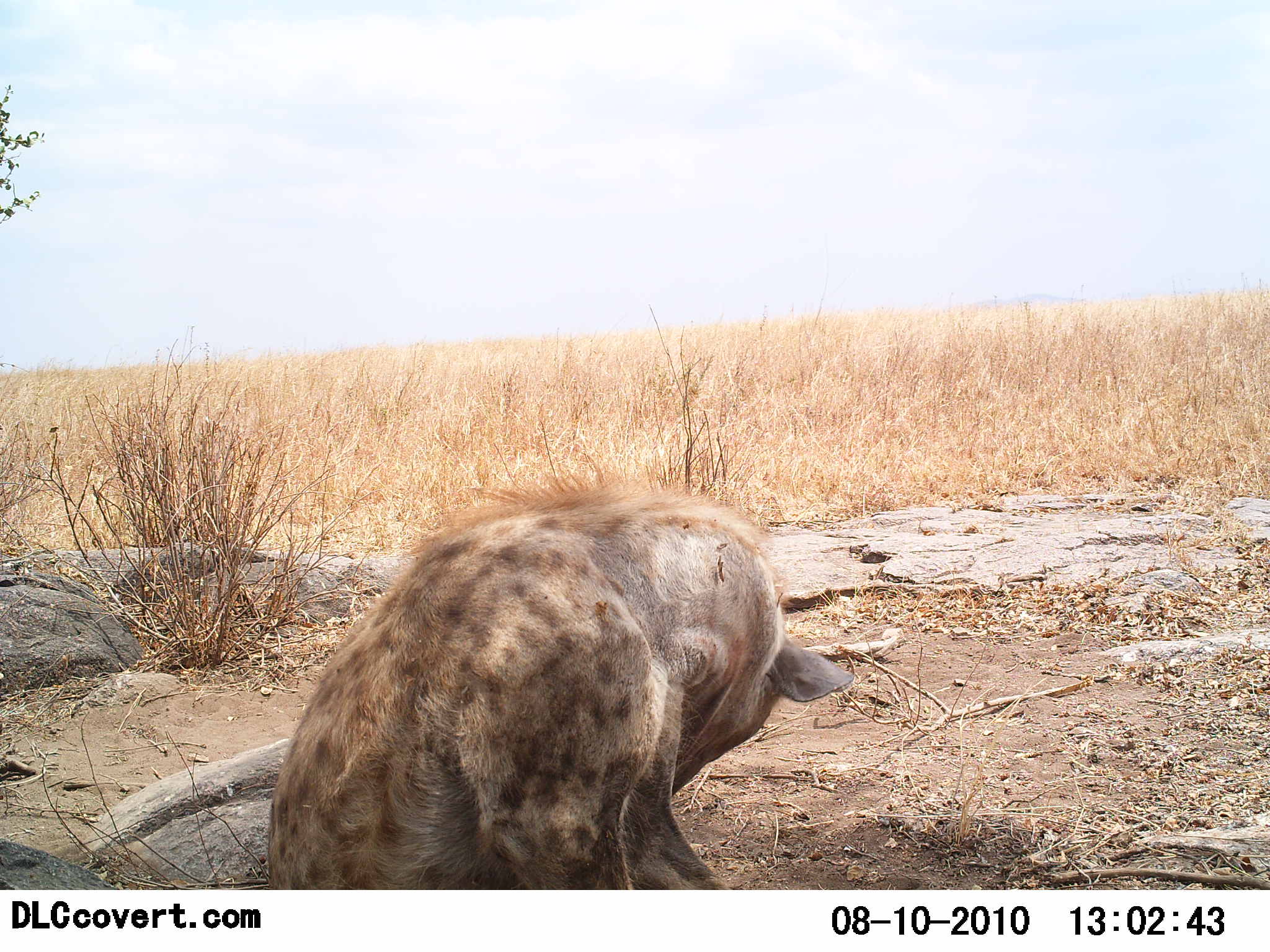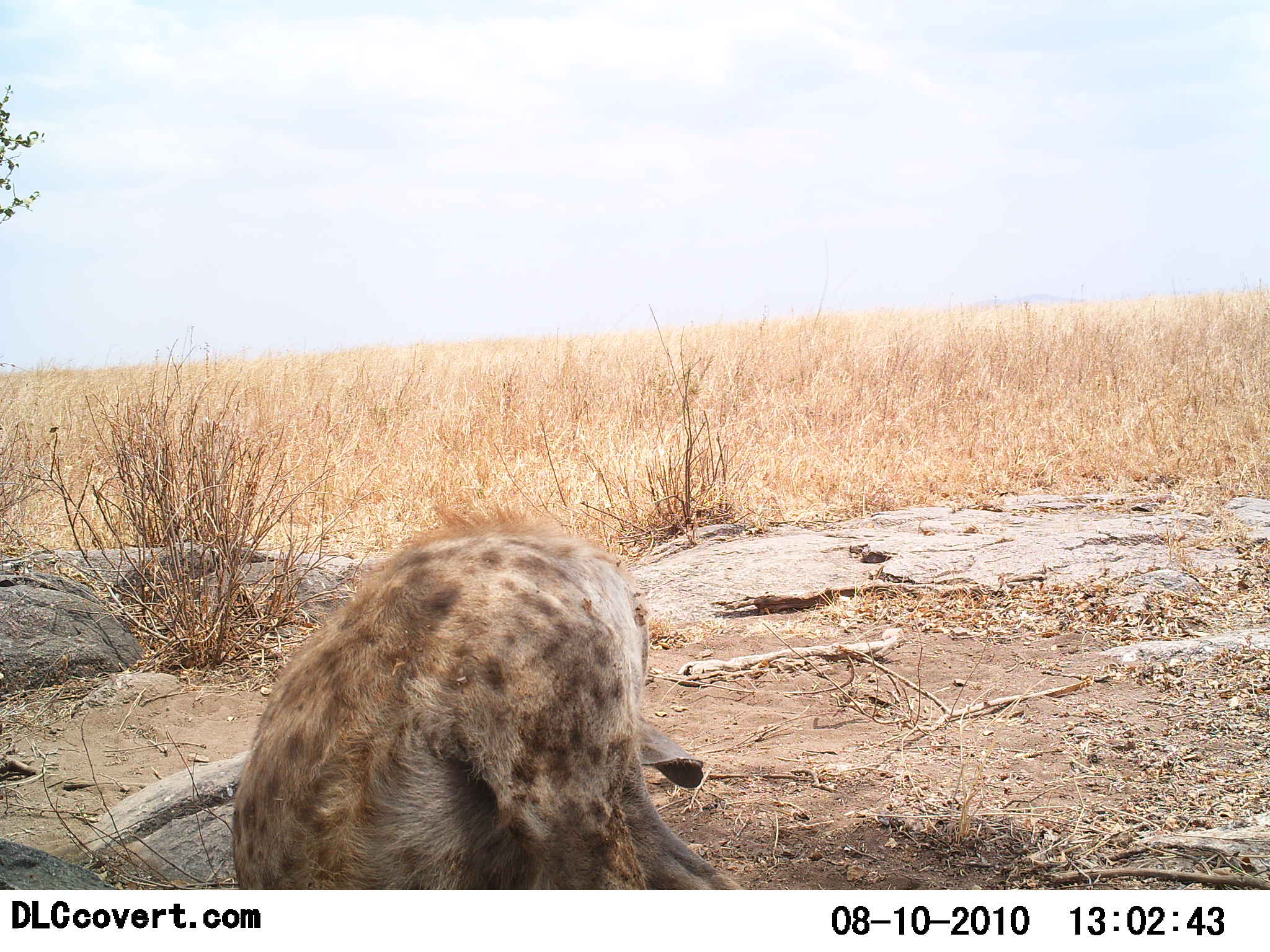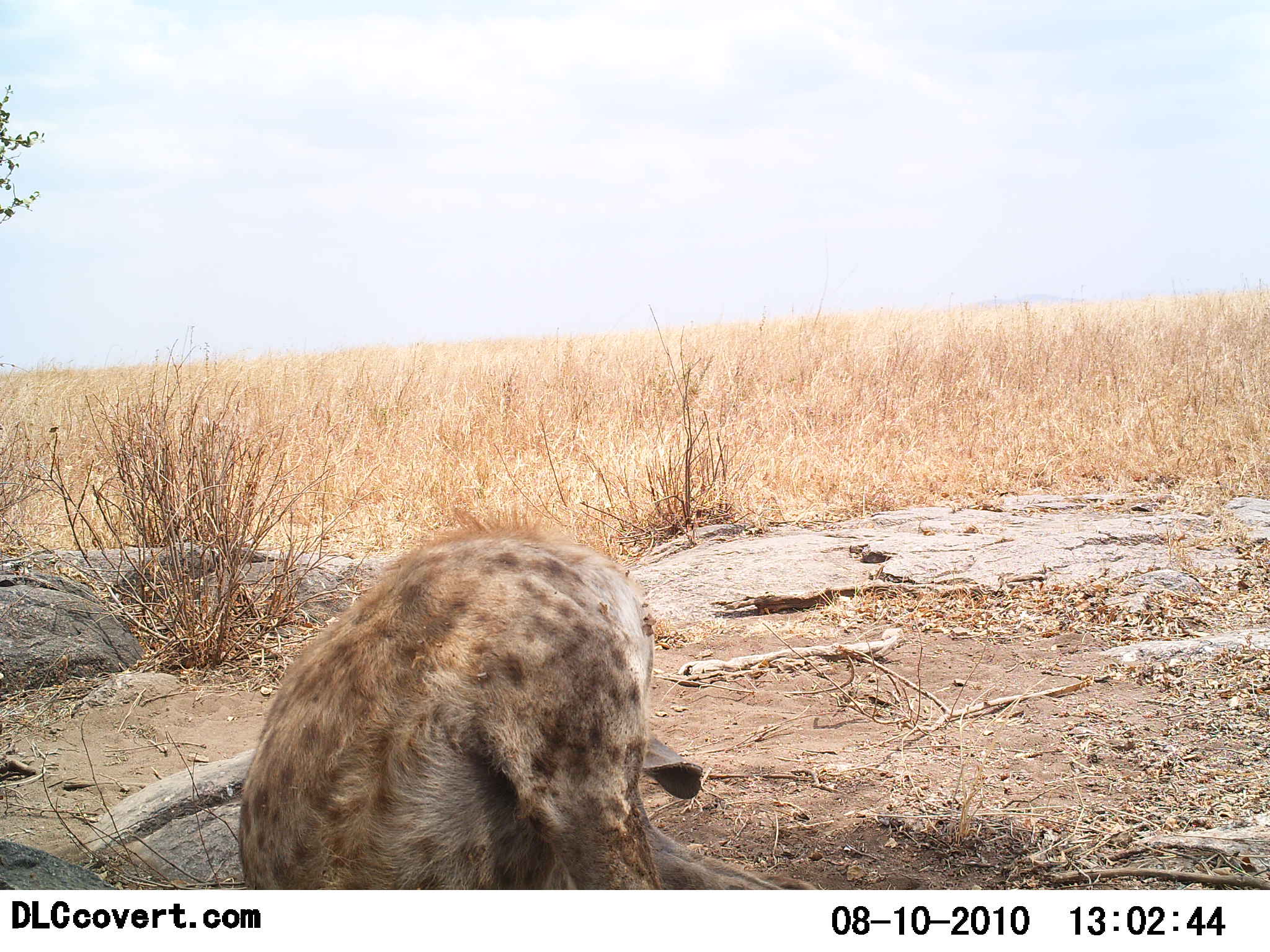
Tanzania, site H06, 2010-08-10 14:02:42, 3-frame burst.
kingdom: Animalia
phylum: Chordata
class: Mammalia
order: Carnivora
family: Hyaenidae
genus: Crocuta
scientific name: Crocuta crocuta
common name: spotted hyena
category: hyenaspotted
Hyenaspotted (spotted hyena) (Crocuta crocuta), count 1. Behavior (volunteer vote fractions): standing 0%, resting 80%, moving 13%, interacting 7%. Young present (vote fraction): 0%. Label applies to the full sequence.